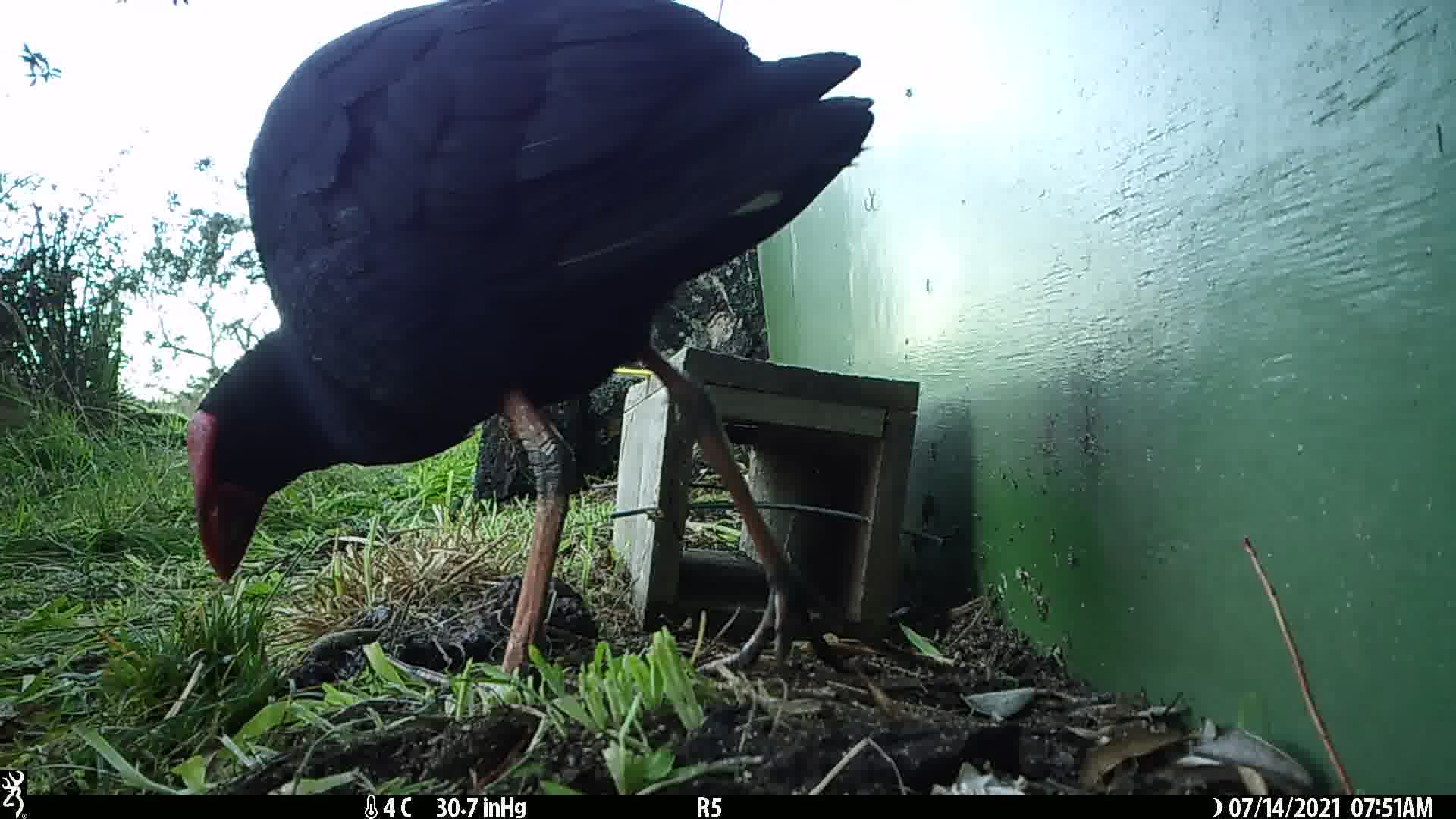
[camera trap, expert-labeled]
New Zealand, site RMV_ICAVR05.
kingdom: Animalia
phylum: Chordata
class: Aves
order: Gruiformes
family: Rallidae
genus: Porphyrio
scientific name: Porphyrio melanotus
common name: australasian swamphen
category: pukeko